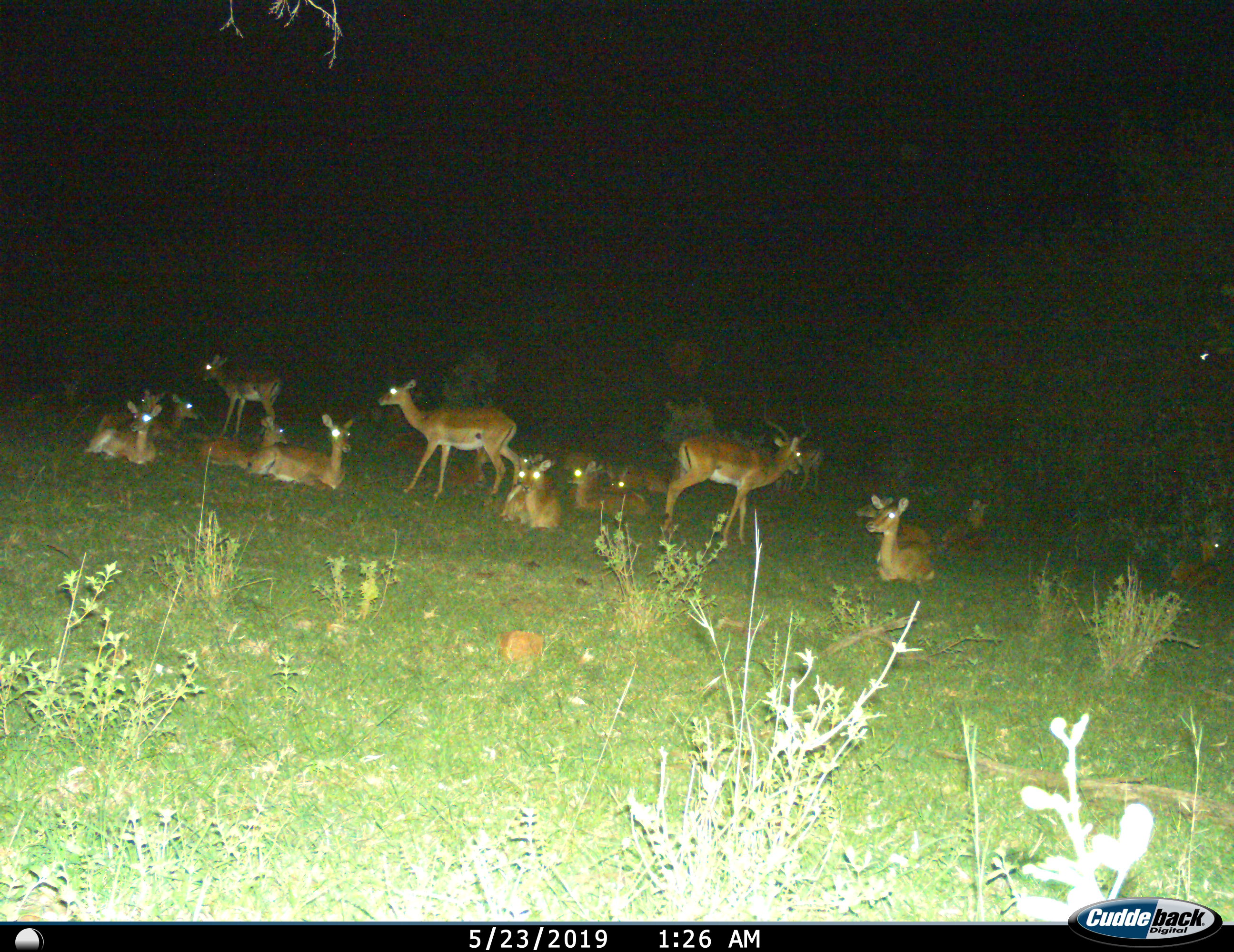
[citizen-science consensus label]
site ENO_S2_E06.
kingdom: Animalia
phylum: Chordata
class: Mammalia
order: Artiodactyla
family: Bovidae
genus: Aepyceros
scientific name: Aepyceros melampus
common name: impala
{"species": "impala (Aepyceros melampus)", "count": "11-50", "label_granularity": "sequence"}